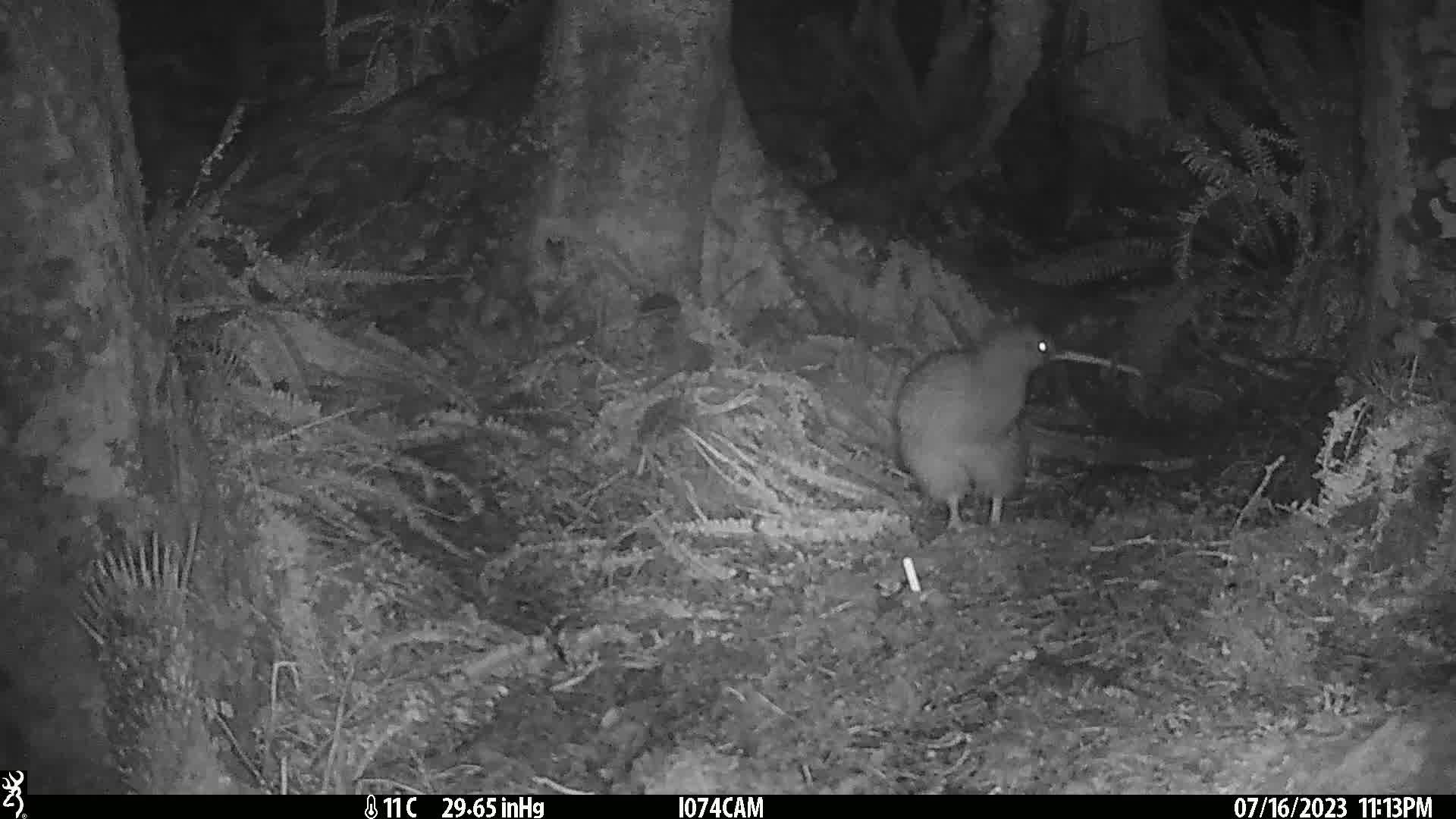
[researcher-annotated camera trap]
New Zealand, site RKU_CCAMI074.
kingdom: Animalia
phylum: Chordata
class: Aves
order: Apterygiformes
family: Apterygidae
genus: Apteryx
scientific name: Apteryx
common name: kiwi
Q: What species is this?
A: Kiwi (Apteryx).